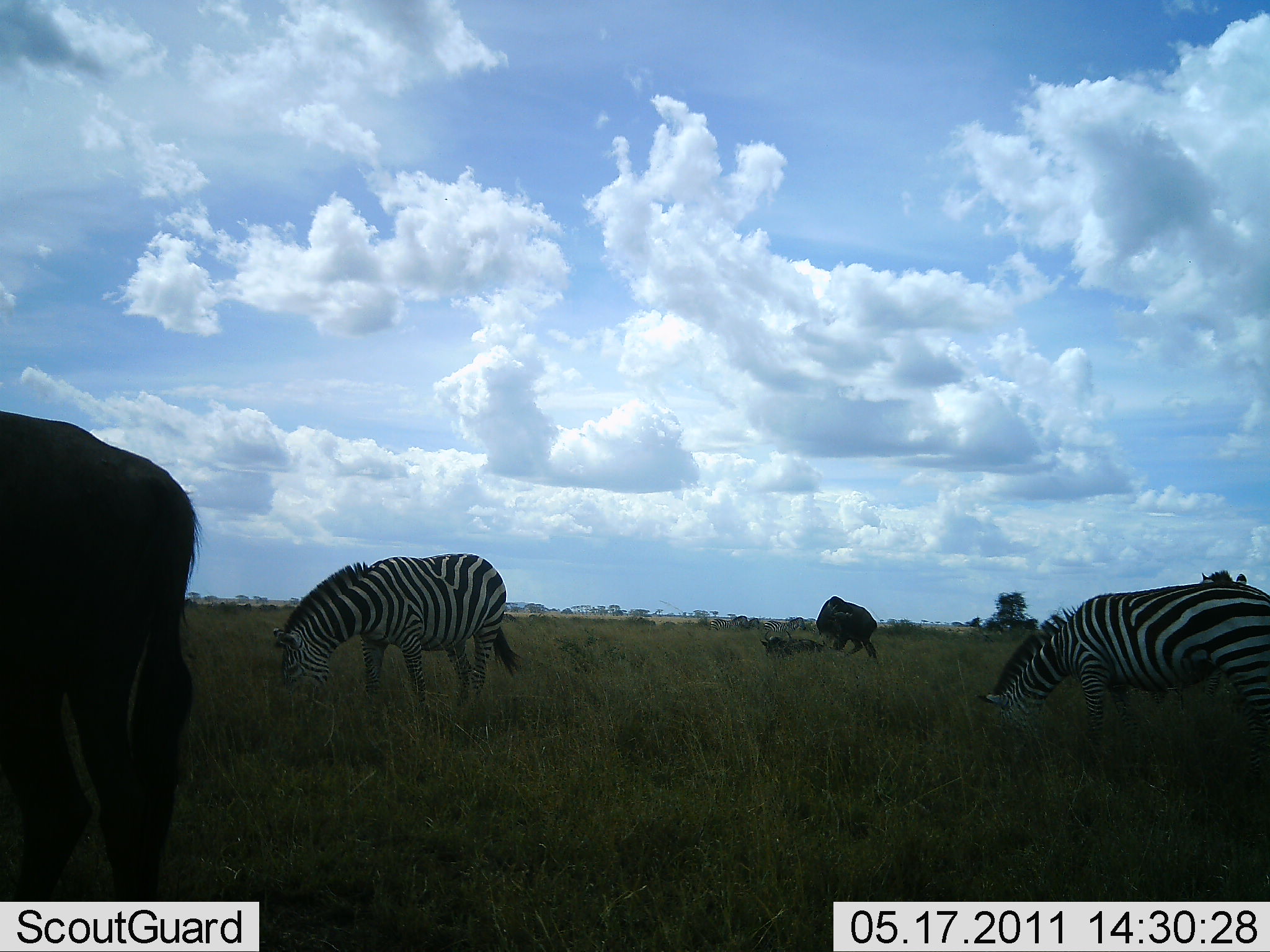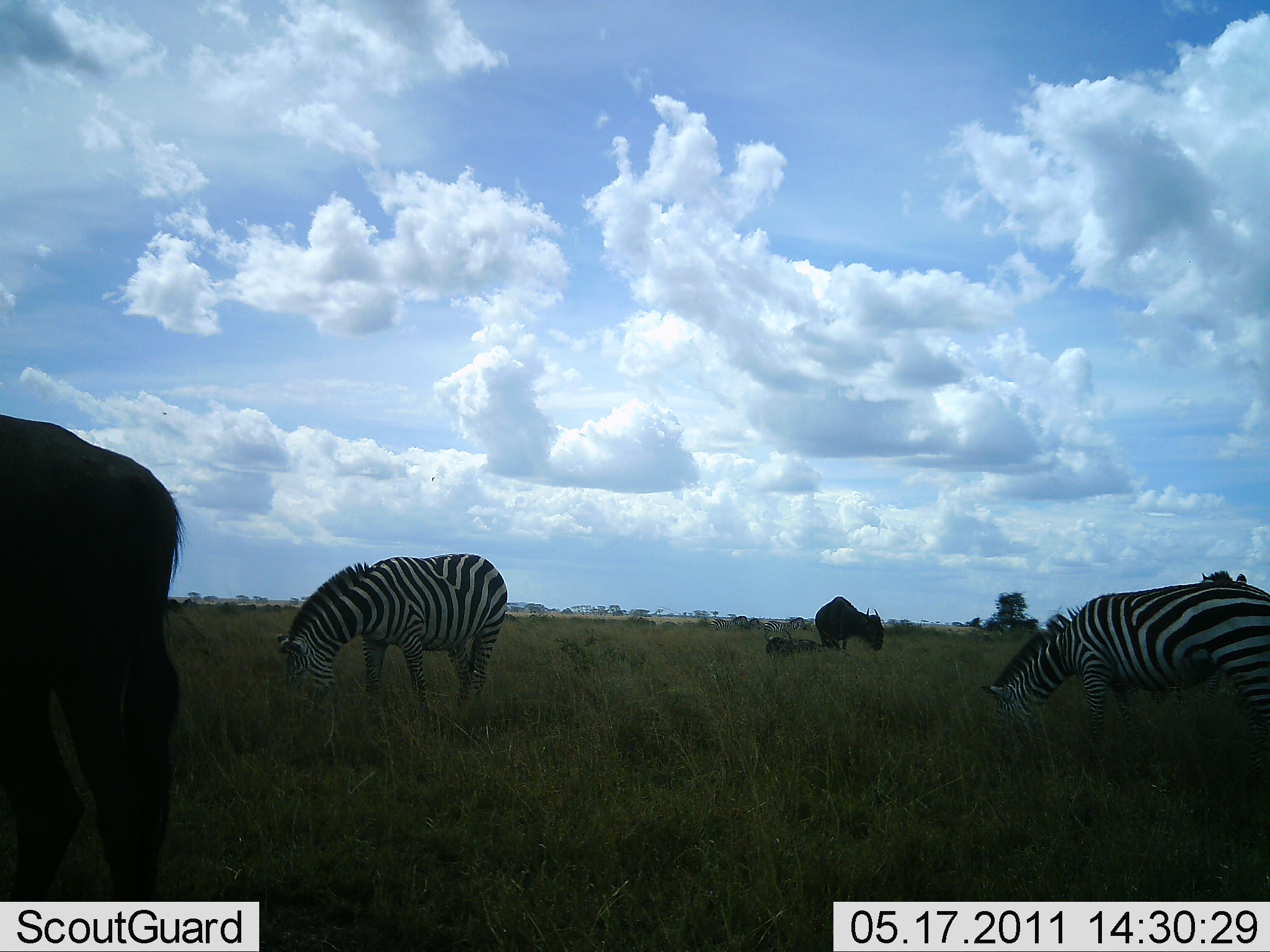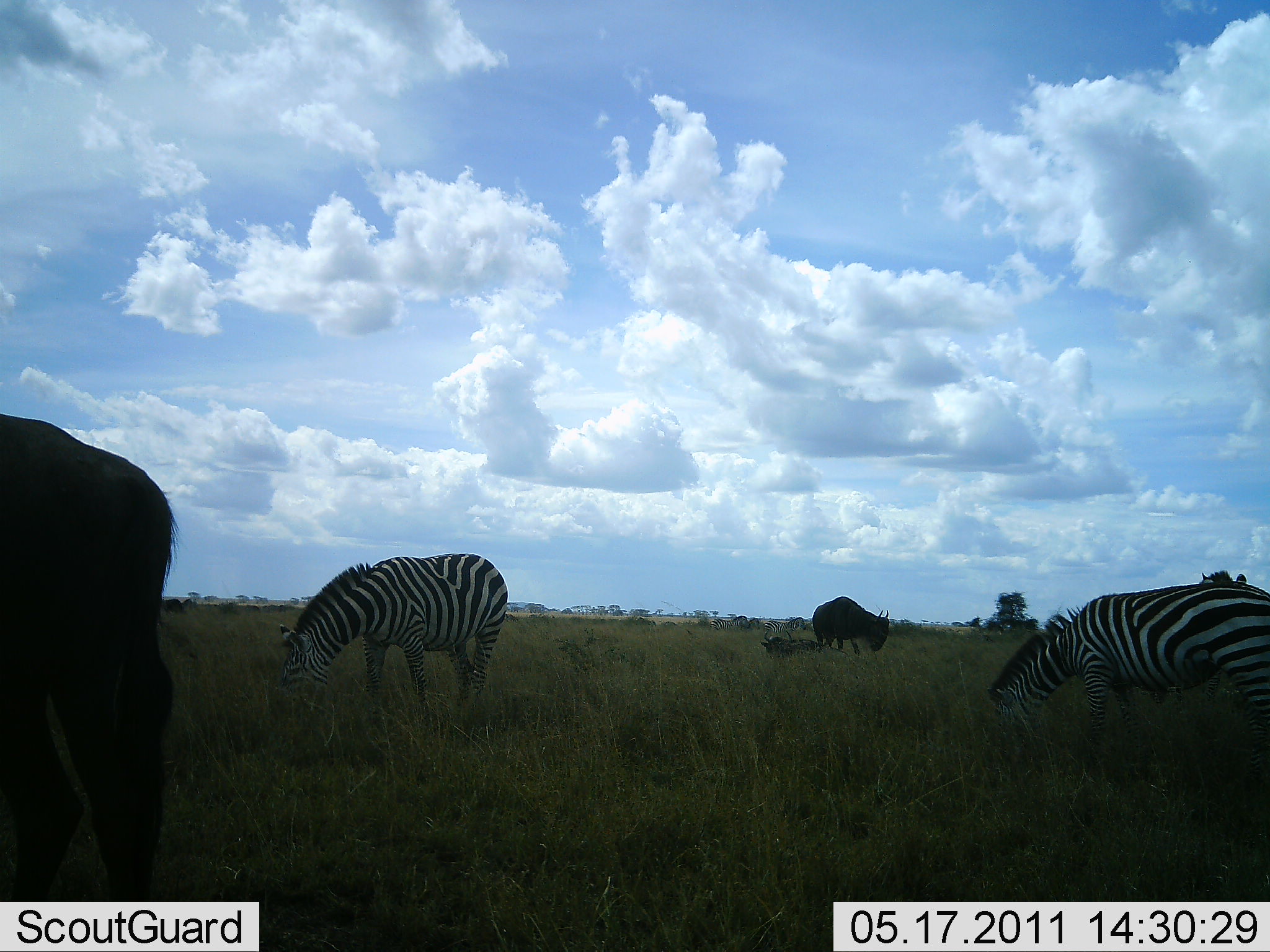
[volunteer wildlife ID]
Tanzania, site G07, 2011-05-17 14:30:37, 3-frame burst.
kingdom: Animalia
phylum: Chordata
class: Mammalia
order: Artiodactyla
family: Bovidae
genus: Connochaetes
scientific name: Connochaetes taurinus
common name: blue wildebeest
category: wildebeest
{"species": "wildebeest (blue wildebeest) (Connochaetes taurinus)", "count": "2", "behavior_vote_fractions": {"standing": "56%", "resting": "44%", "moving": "11%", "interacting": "0%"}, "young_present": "0%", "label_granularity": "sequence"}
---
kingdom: Animalia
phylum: Chordata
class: Mammalia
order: Perissodactyla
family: Equidae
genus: Equus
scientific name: Equus quagga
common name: plains zebra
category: zebra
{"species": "zebra (plains zebra) (Equus quagga)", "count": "2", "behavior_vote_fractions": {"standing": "18%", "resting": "0%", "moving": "0%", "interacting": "0%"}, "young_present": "0%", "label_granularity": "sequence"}